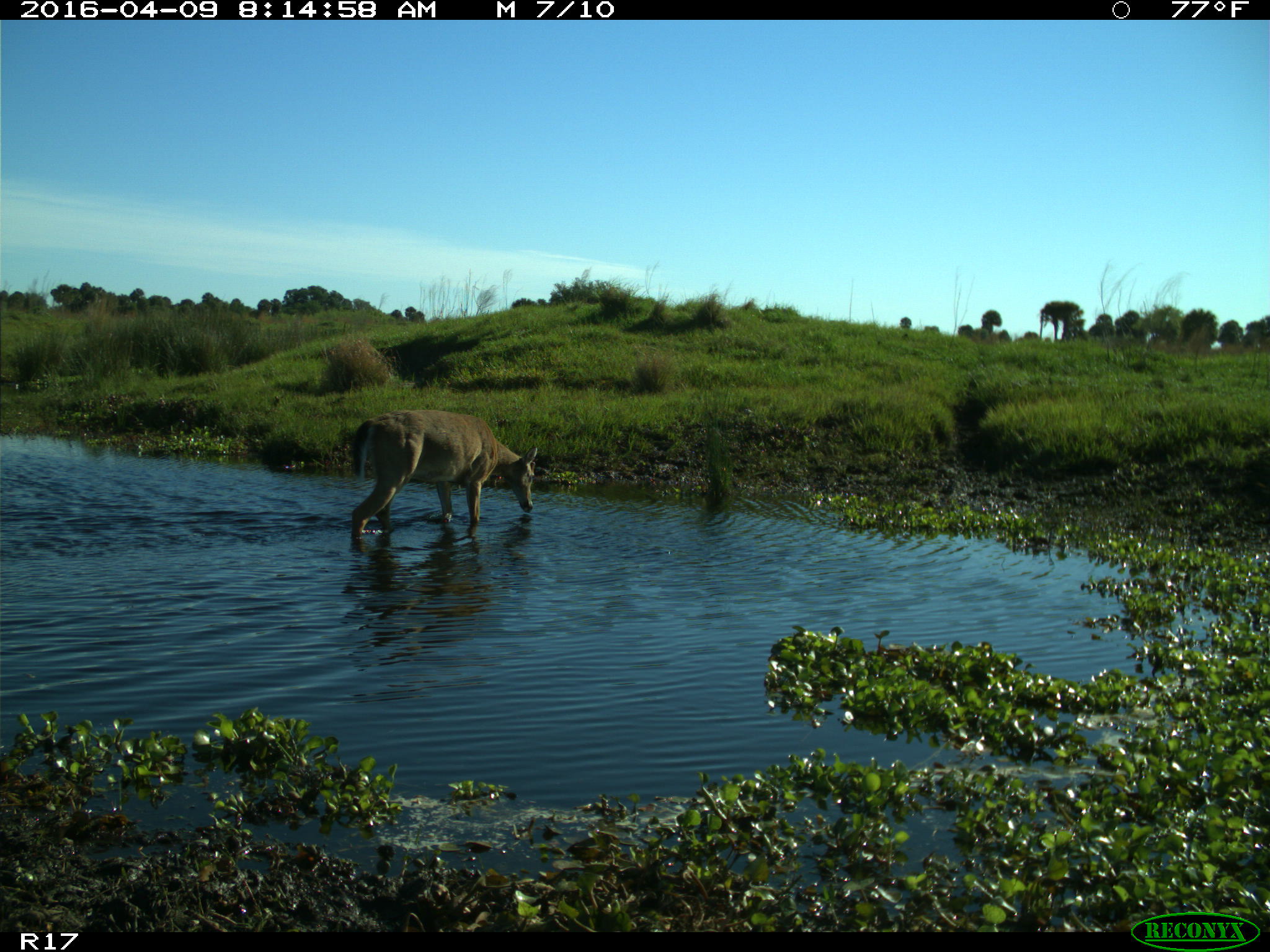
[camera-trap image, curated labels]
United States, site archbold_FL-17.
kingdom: Animalia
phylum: Chordata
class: Mammalia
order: Artiodactyla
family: Cervidae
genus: Odocoileus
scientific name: Odocoileus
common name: deer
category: unidentified deer